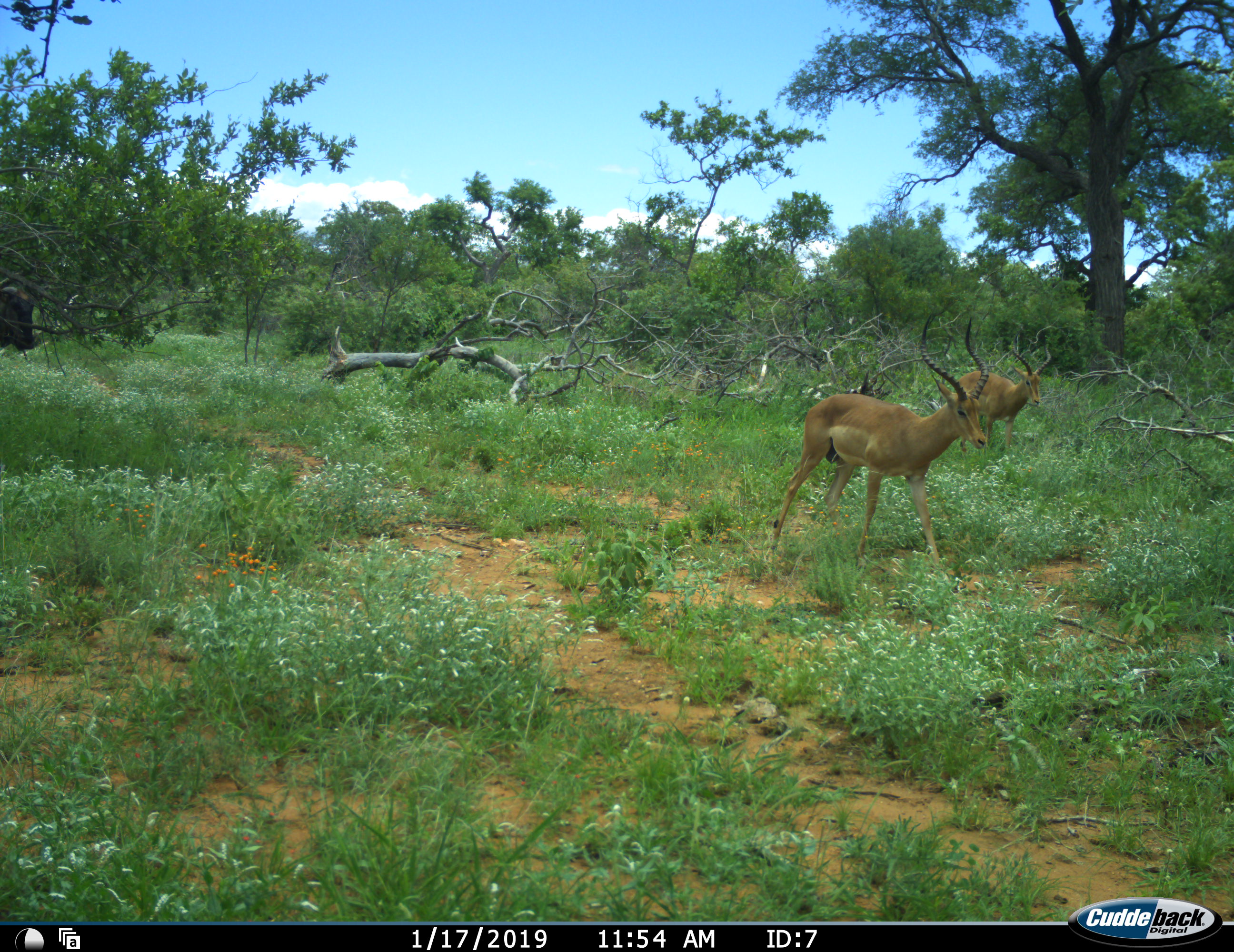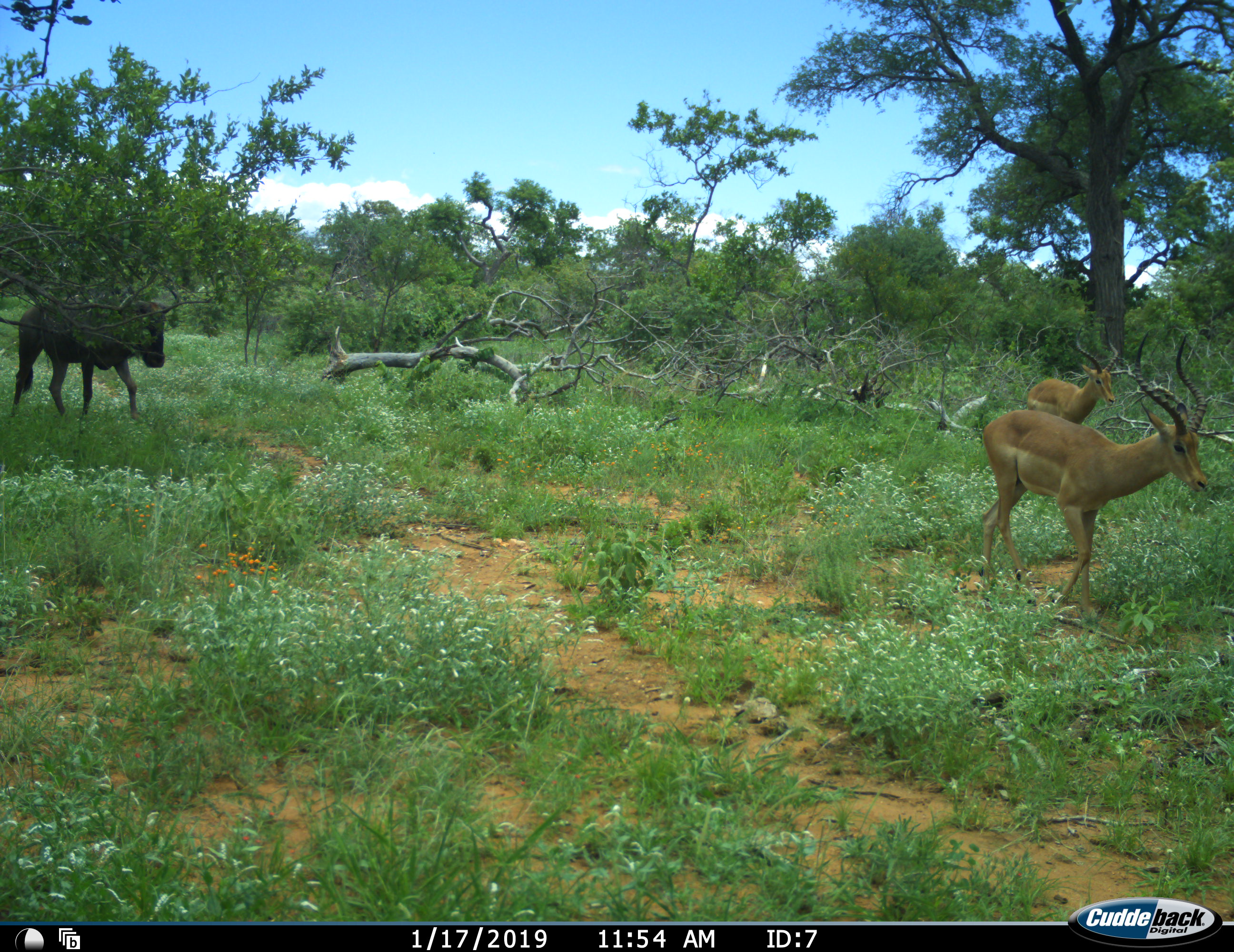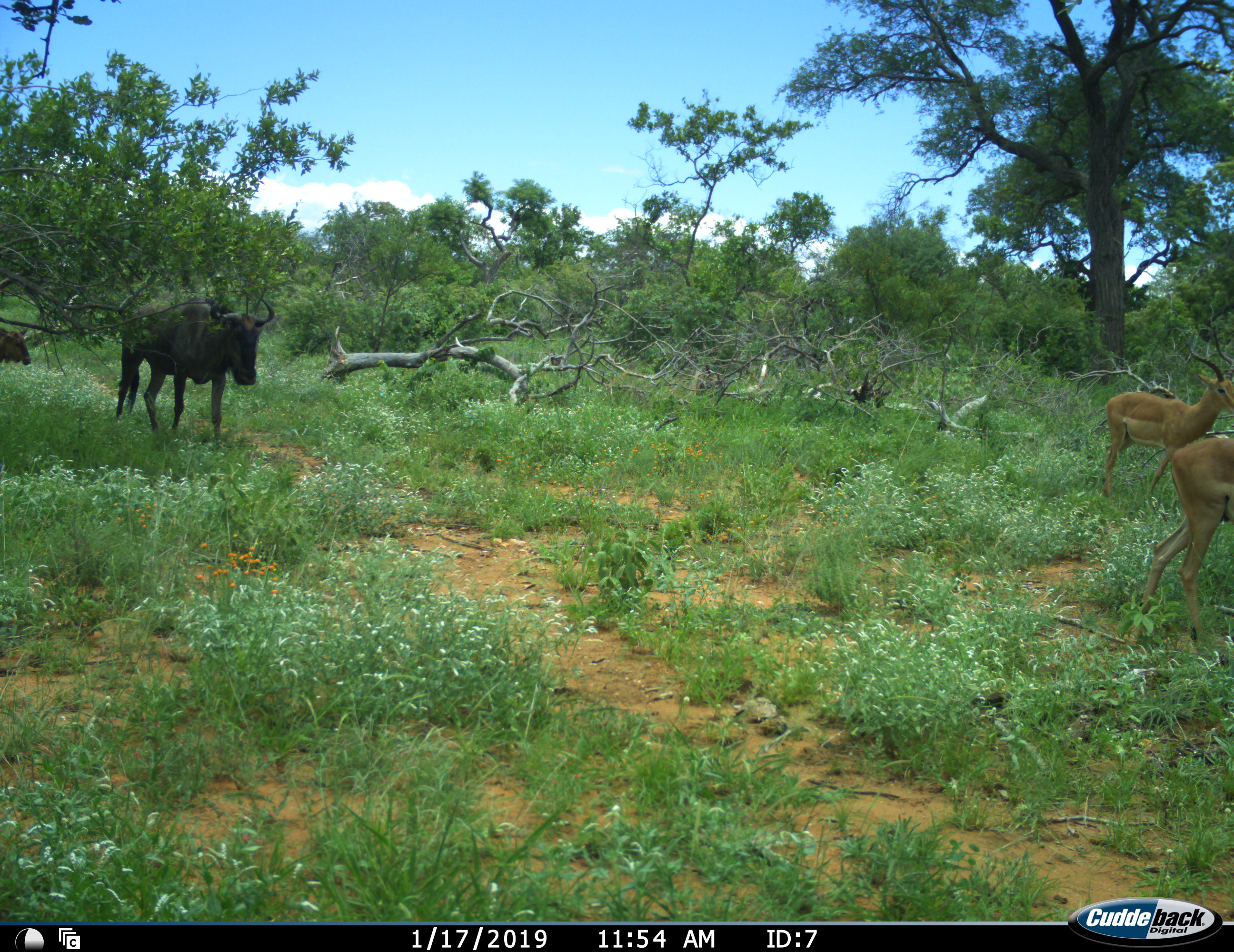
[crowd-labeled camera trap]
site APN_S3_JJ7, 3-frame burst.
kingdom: Animalia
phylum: Chordata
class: Mammalia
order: Artiodactyla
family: Bovidae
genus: Aepyceros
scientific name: Aepyceros melampus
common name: impala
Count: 2.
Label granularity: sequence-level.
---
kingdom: Animalia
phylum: Chordata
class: Mammalia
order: Artiodactyla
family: Bovidae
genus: Connochaetes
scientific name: Connochaetes taurinus taurinus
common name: blue wildebeest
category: wildebeestblue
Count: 2.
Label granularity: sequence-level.